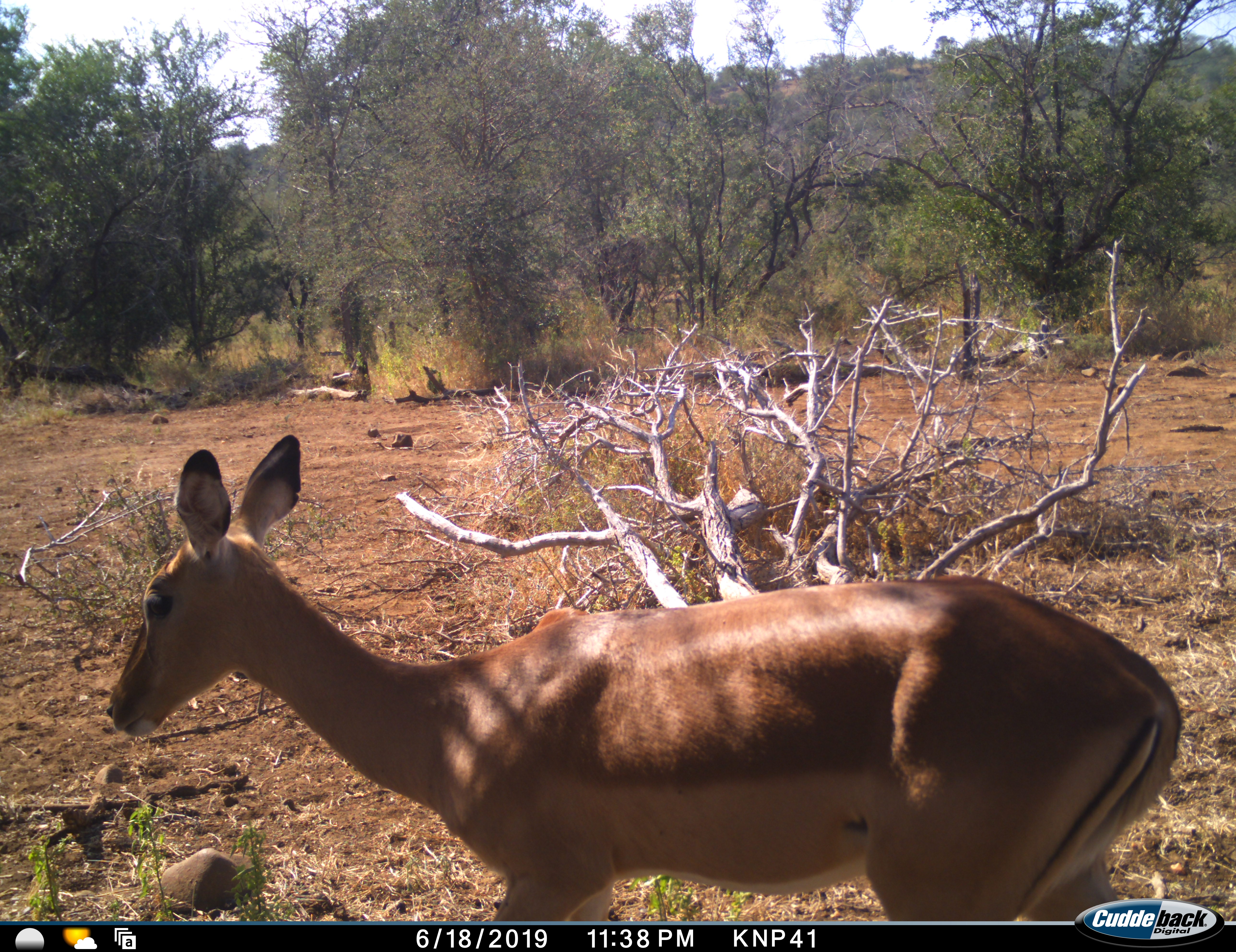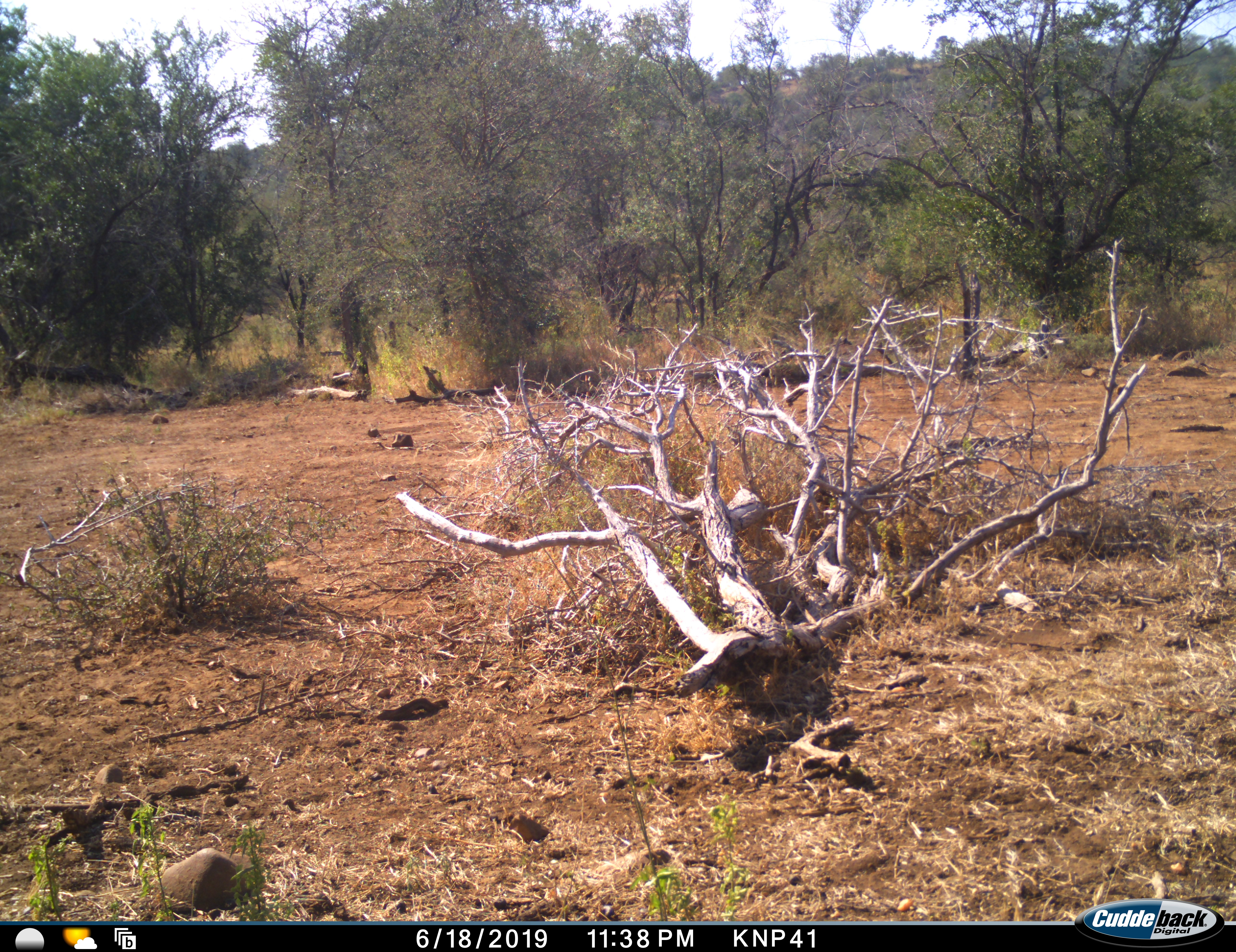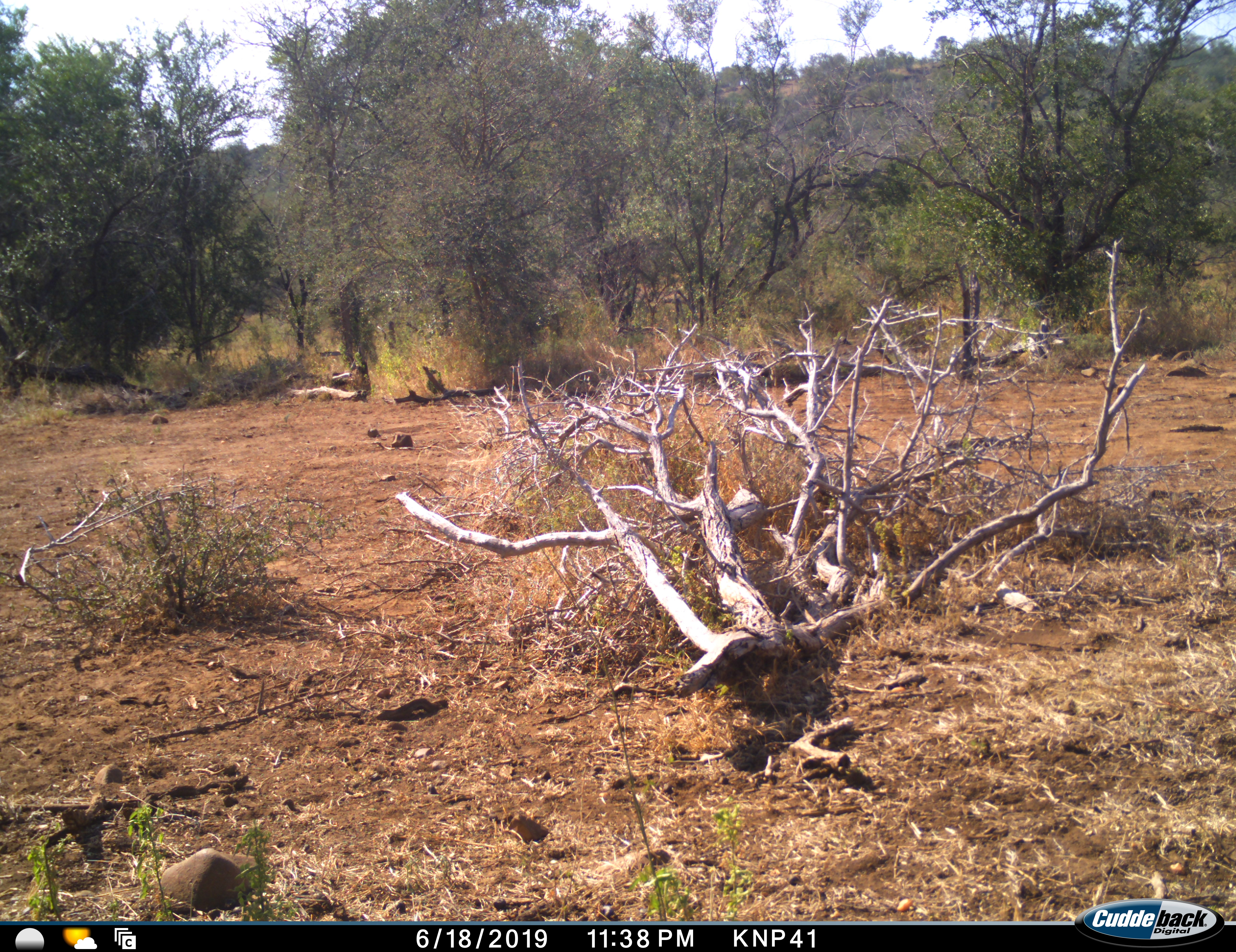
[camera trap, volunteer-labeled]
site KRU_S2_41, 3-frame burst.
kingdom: Animalia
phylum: Chordata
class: Mammalia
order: Artiodactyla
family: Bovidae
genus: Aepyceros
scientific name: Aepyceros melampus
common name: impala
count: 1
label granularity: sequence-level